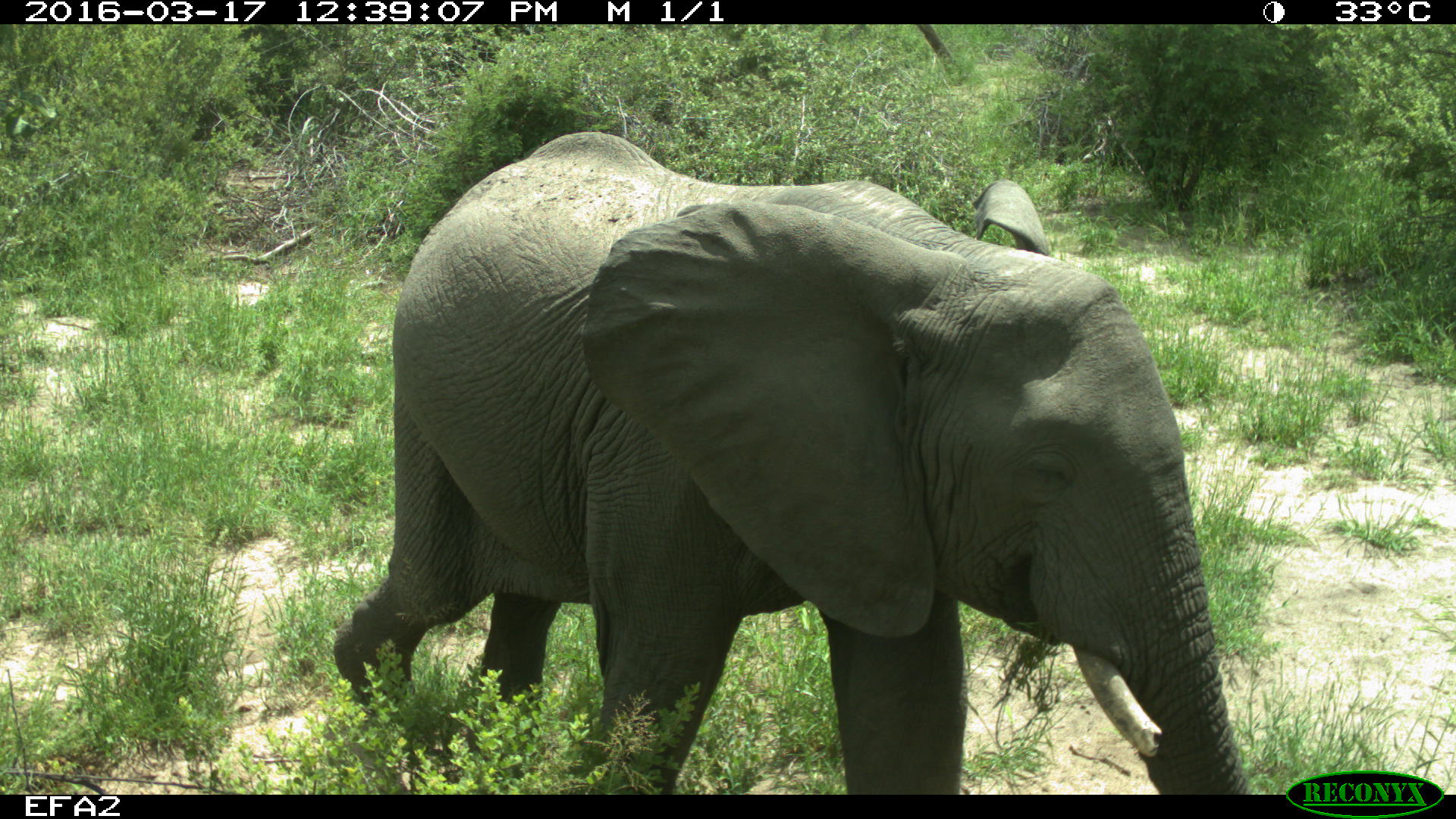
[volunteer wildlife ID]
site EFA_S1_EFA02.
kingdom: Animalia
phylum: Chordata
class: Mammalia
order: Proboscidea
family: Elephantidae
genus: Loxodonta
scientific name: Loxodonta africana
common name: african bush elephant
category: elephant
Elephant (african bush elephant) (Loxodonta africana), count 1. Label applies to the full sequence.